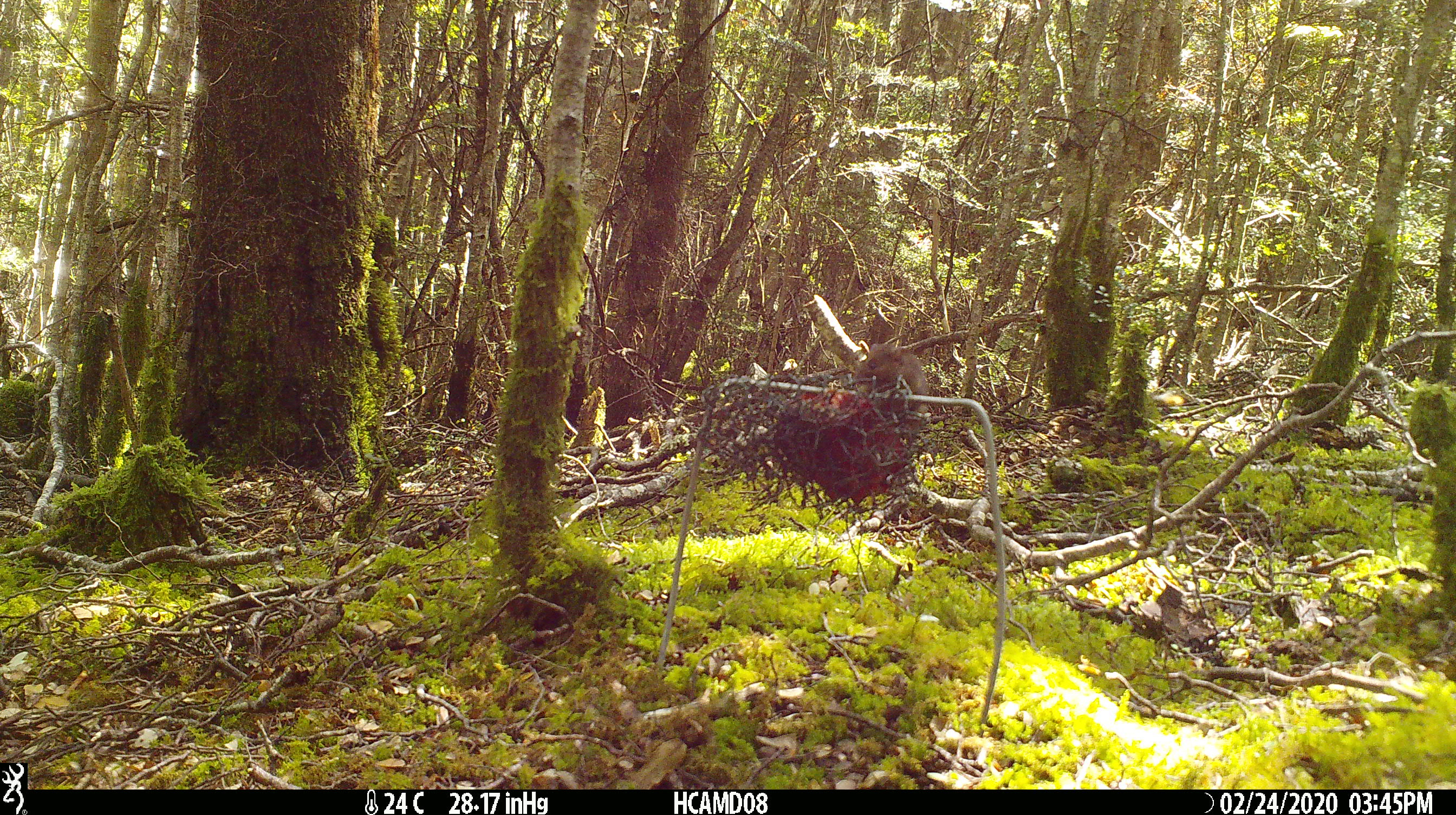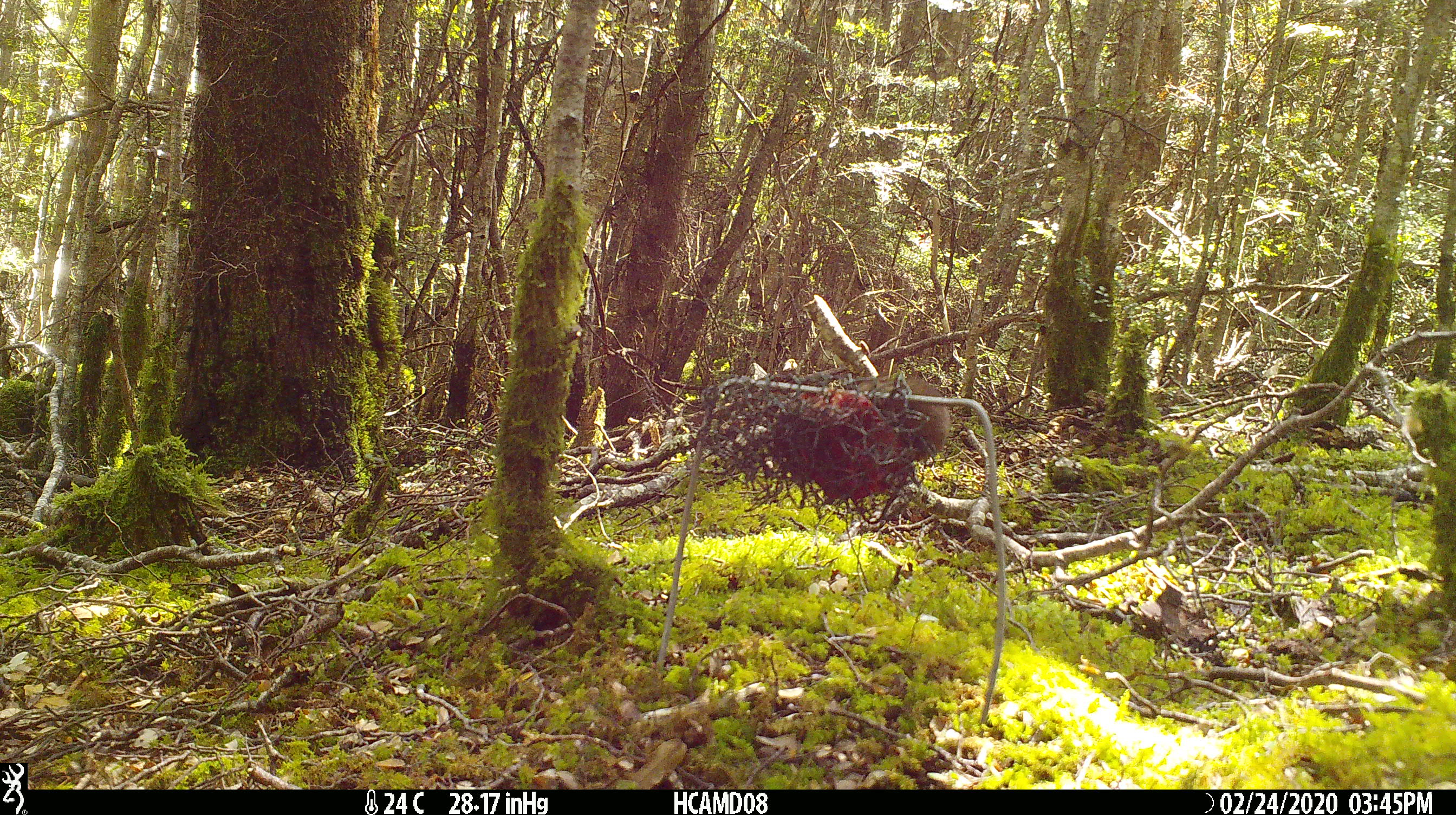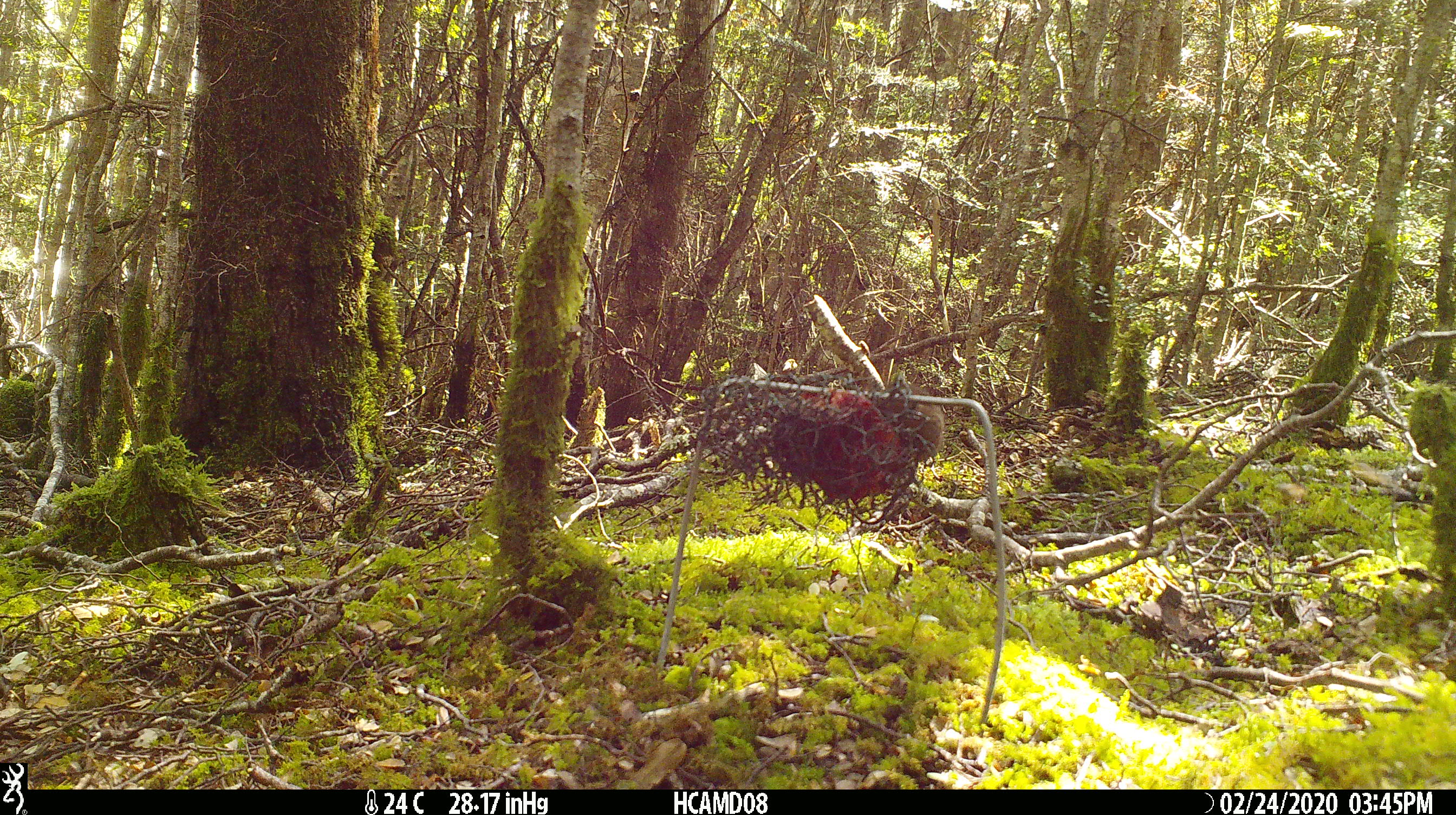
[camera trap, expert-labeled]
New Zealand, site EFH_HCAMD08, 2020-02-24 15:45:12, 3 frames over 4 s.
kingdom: Animalia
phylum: Chordata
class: Mammalia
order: Rodentia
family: Muridae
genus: Mus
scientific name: Mus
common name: mouse